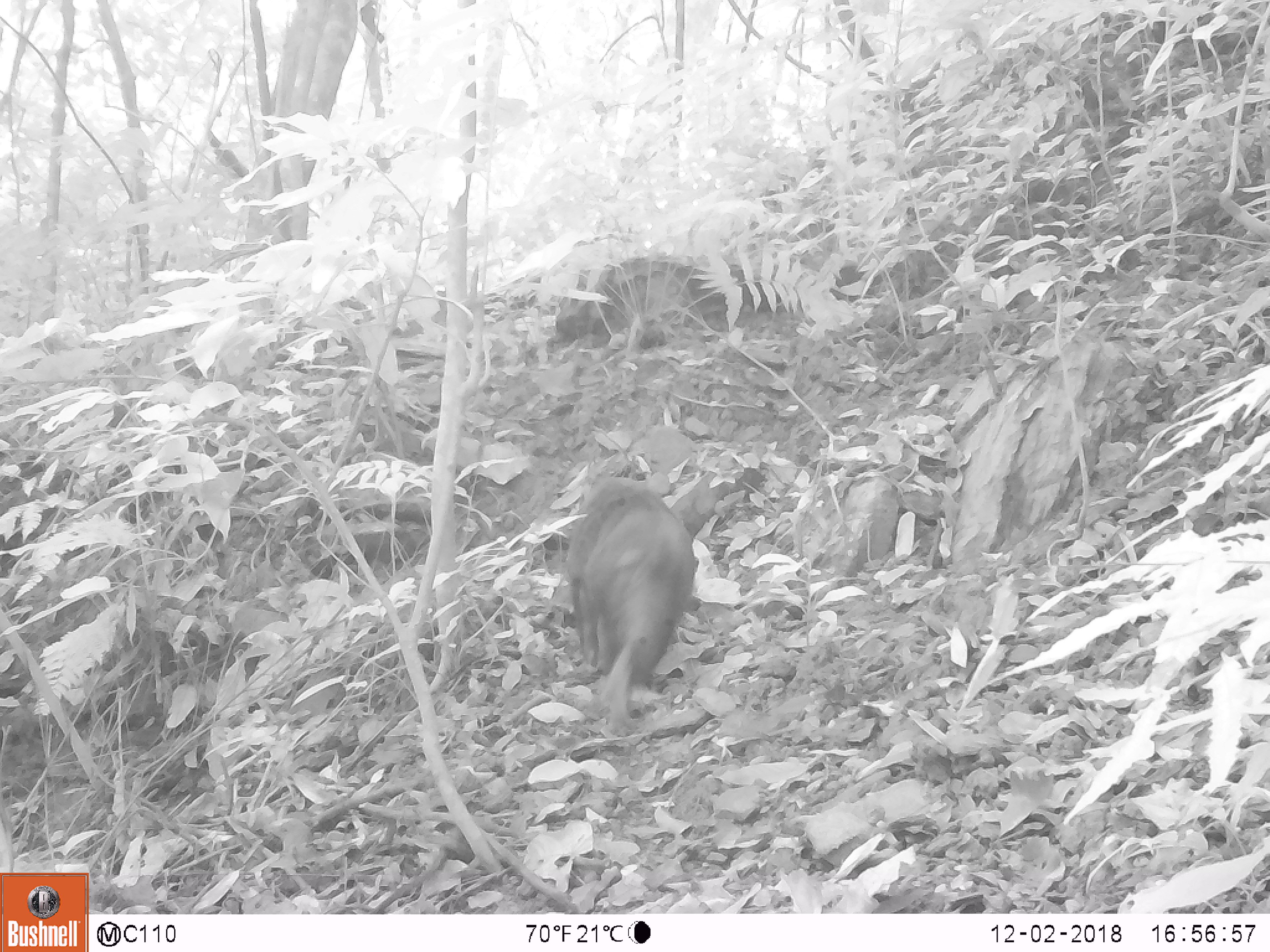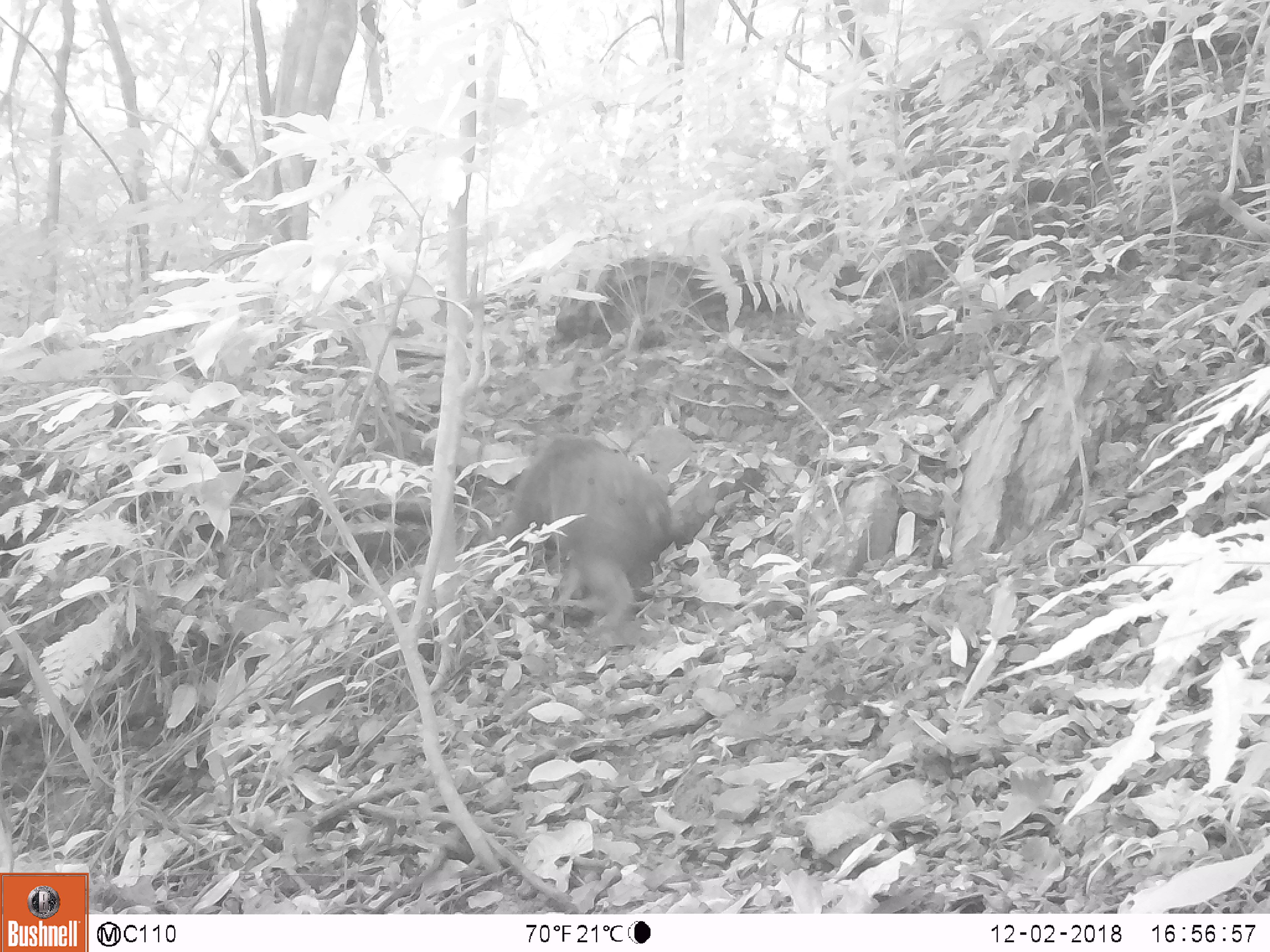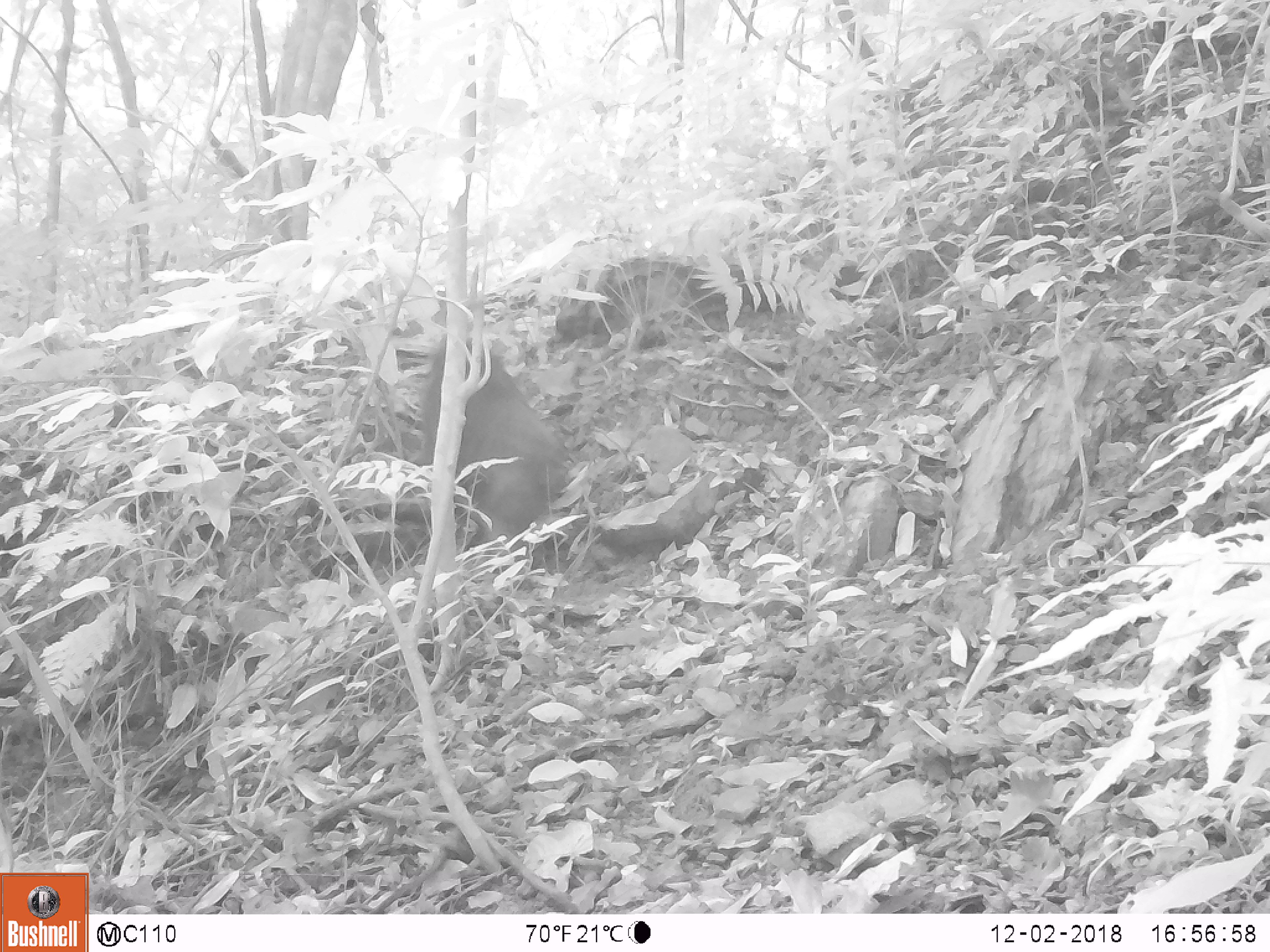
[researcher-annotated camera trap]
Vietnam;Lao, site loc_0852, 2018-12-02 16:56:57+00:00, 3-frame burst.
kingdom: Animalia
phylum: Chordata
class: Mammalia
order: Primates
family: Cercopithecidae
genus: Macaca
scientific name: Macaca arctoides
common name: stump-tailed macaque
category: stump tailed macaque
Stump tailed macaque (stump-tailed macaque) (Macaca arctoides). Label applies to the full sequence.